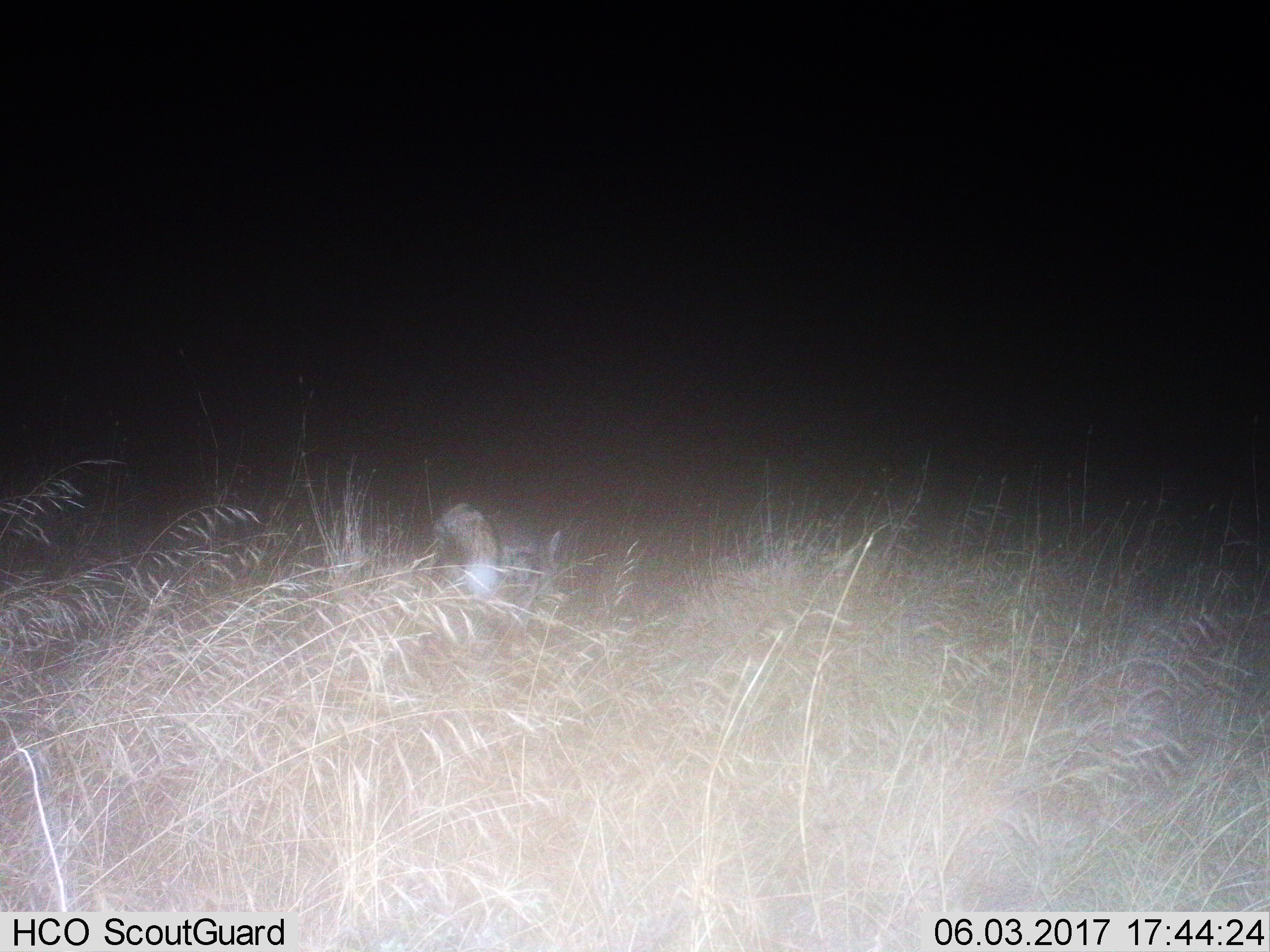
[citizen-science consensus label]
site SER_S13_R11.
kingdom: Animalia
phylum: Chordata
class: Mammalia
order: Carnivora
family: Canidae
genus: Lupulella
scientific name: Lupulella mesomelas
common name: black-backed jackal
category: jackalblackbacked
Jackalblackbacked (black-backed jackal) (Lupulella mesomelas), count 1. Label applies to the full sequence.